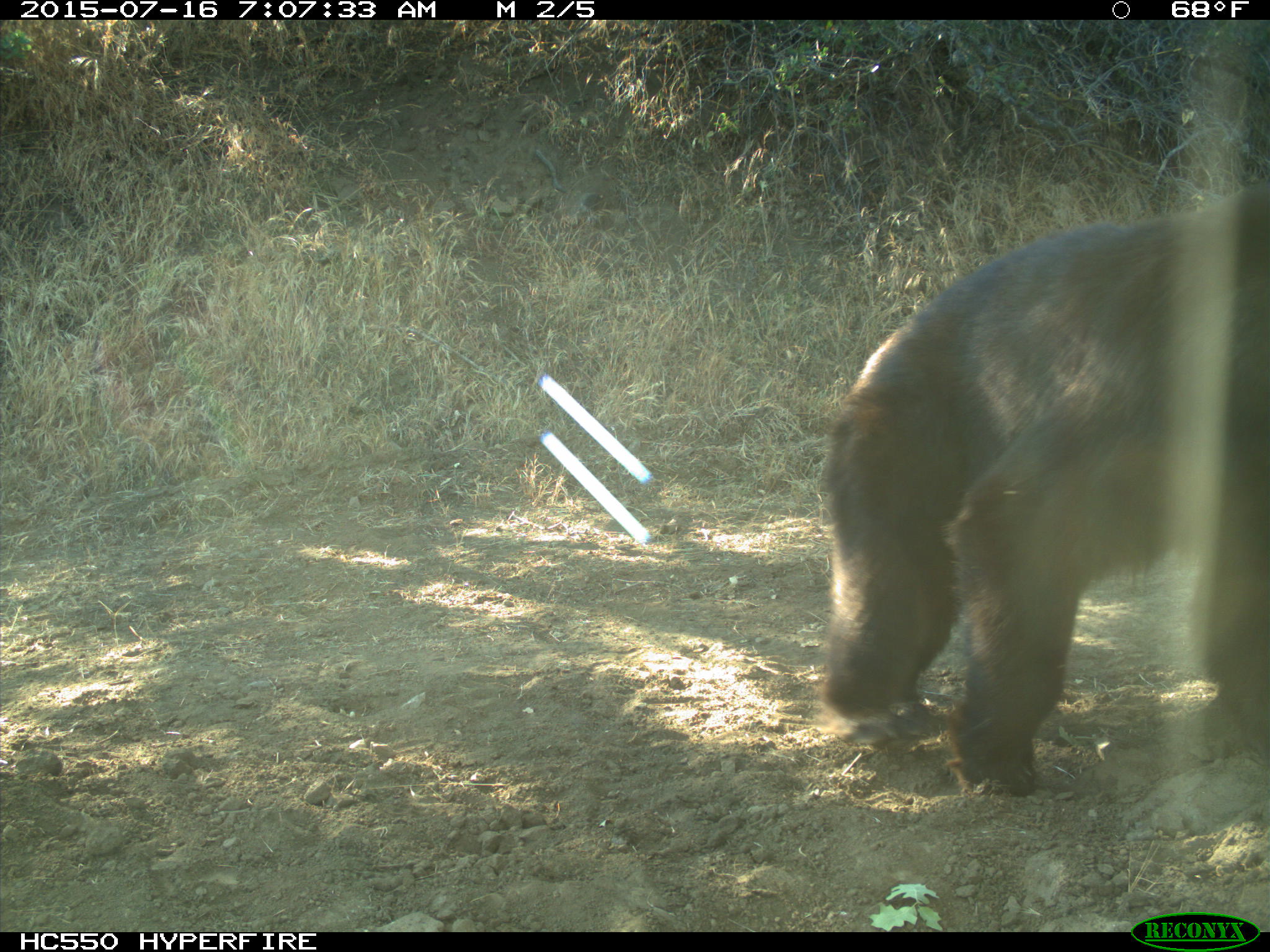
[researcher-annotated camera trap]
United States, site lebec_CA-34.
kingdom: Animalia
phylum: Chordata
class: Mammalia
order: Carnivora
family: Ursidae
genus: Ursus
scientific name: Ursus americanus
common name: american black bear